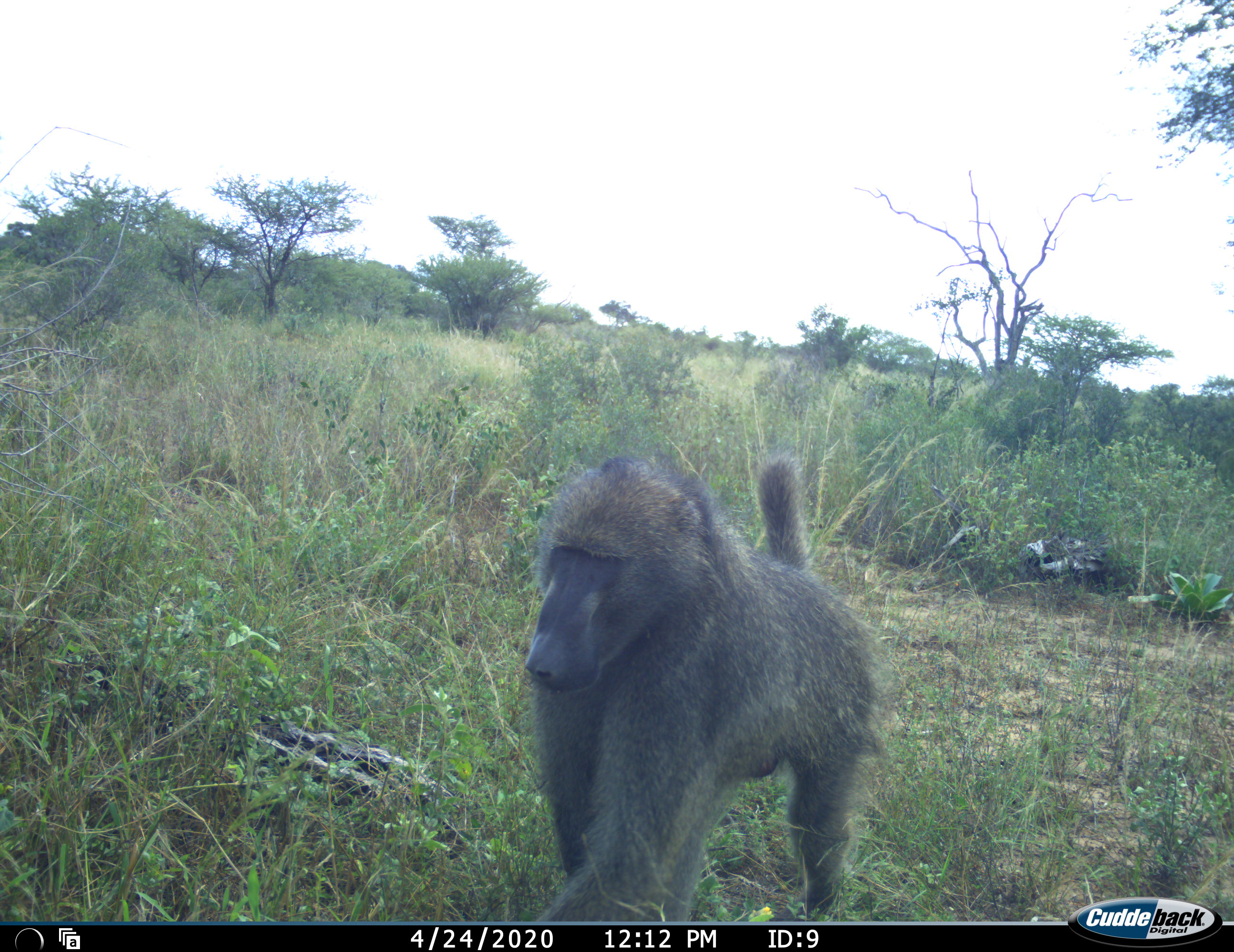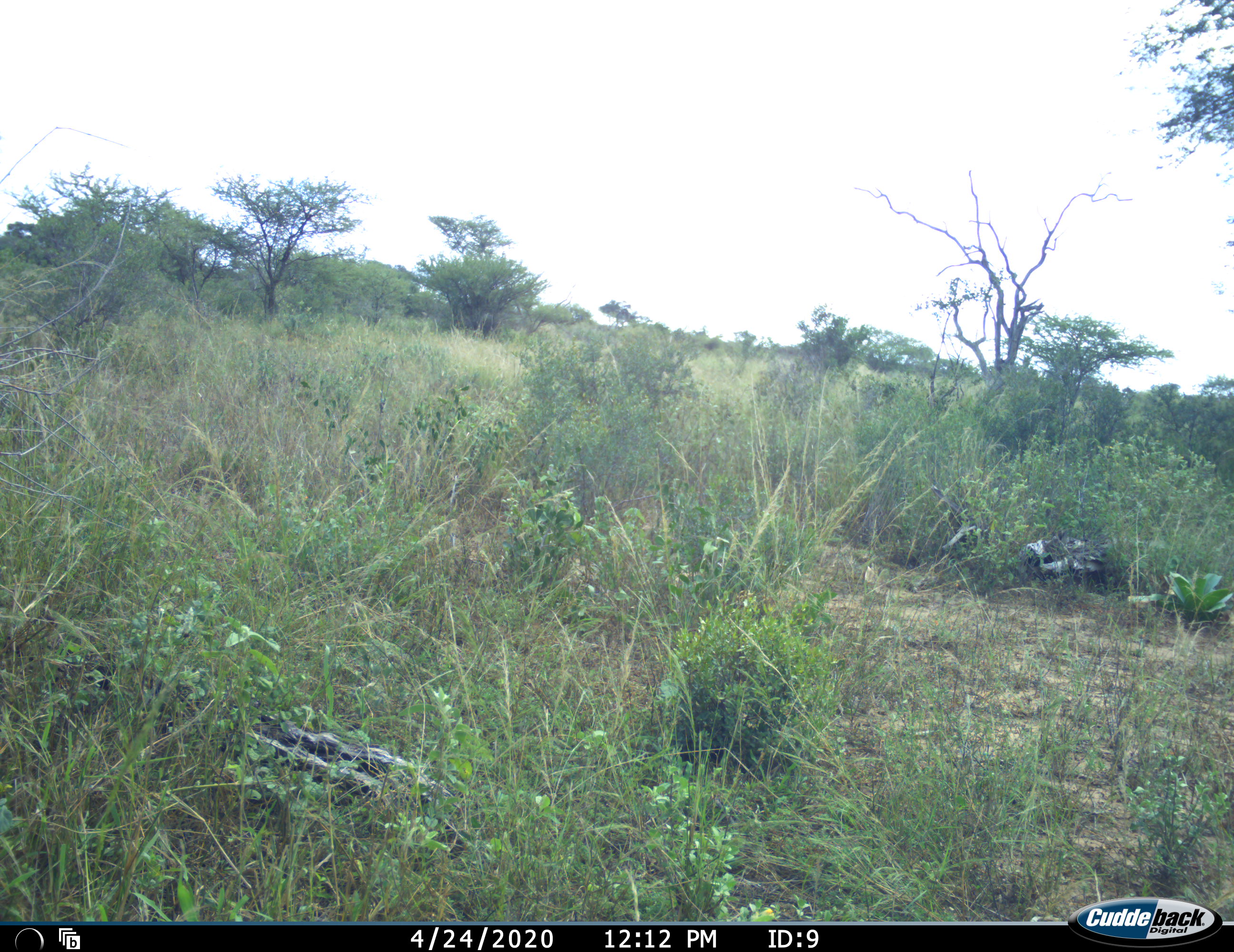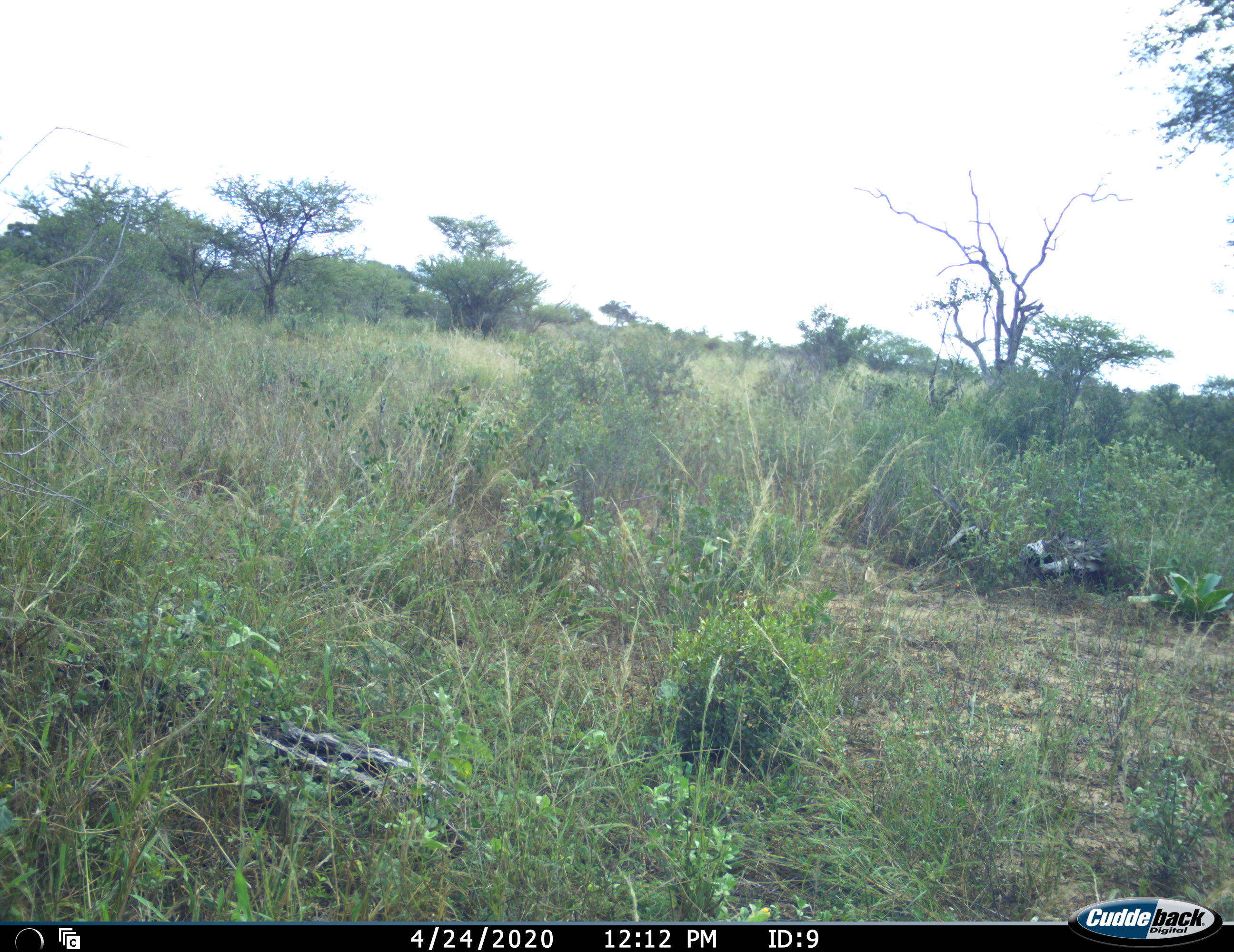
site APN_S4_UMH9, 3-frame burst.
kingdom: Animalia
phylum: Chordata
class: Mammalia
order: Primates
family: Cercopithecidae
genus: Papio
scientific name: Papio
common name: baboon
Baboon (Papio), count 1. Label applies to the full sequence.